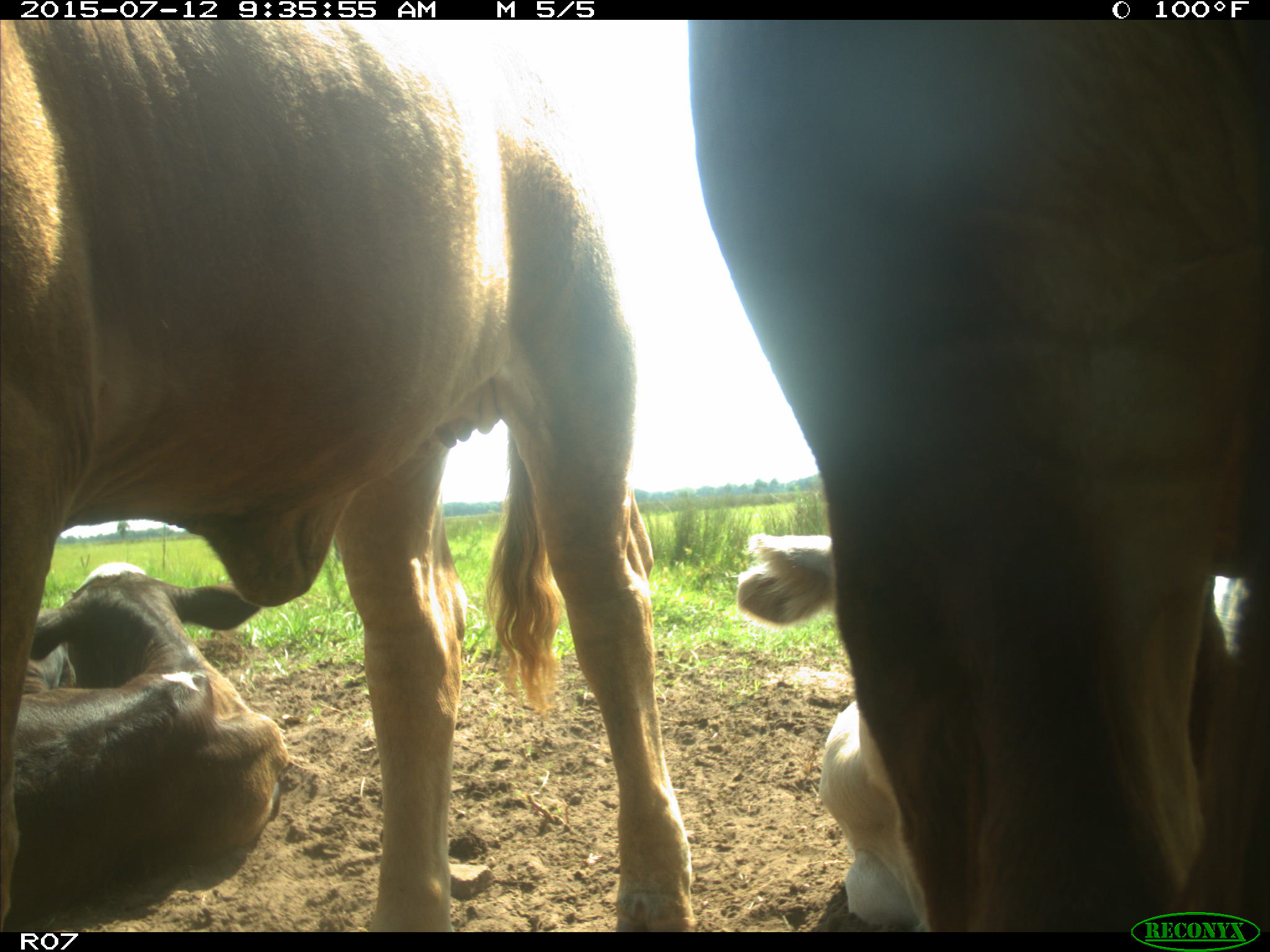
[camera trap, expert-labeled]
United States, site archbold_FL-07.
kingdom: Animalia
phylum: Chordata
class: Mammalia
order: Artiodactyla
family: Bovidae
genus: Bos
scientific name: Bos taurus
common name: domestic cow